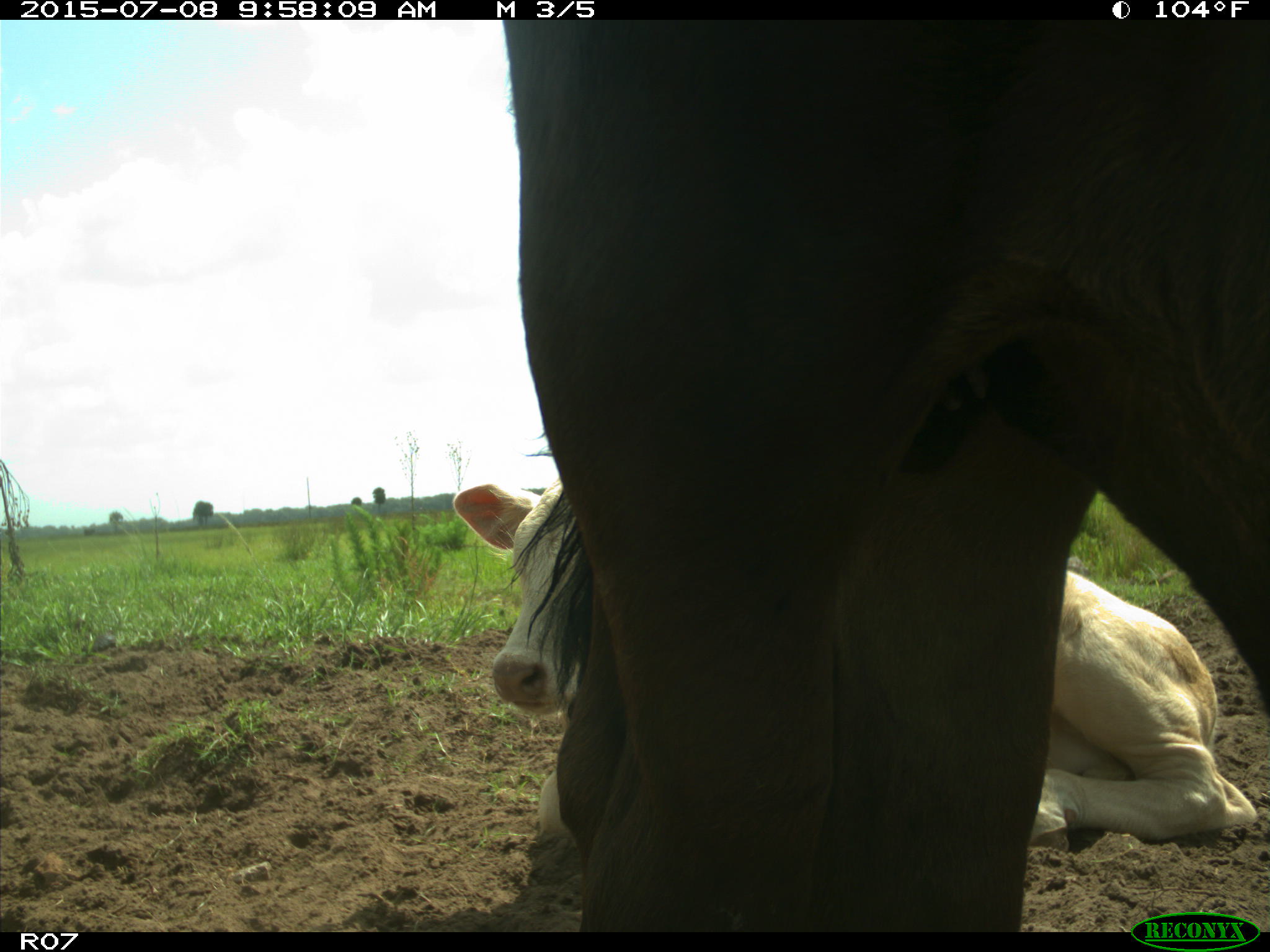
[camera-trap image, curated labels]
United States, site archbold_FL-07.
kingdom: Animalia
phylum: Chordata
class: Mammalia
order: Artiodactyla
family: Bovidae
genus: Bos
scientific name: Bos taurus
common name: domestic cow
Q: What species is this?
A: Bos taurus (domestic cow).